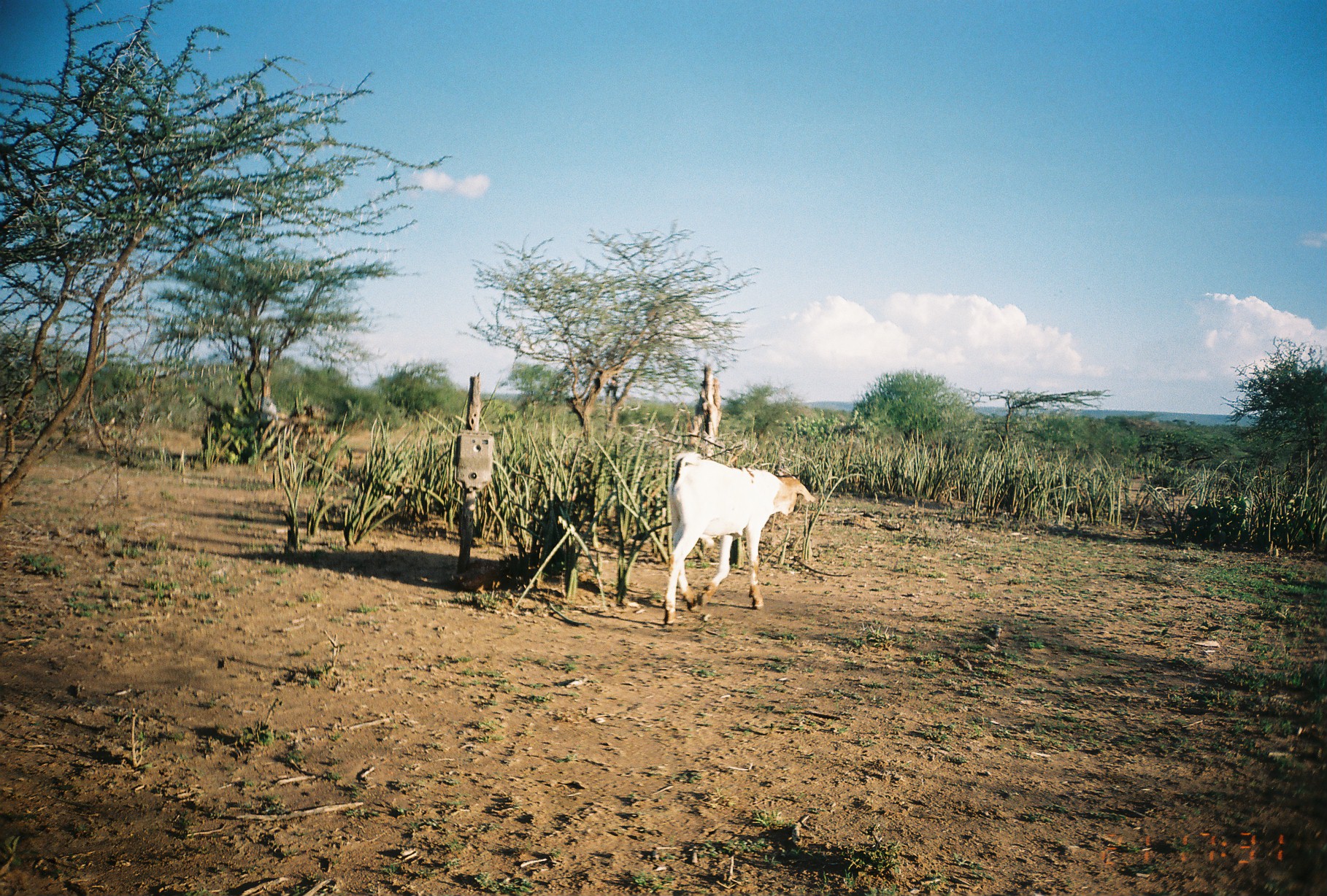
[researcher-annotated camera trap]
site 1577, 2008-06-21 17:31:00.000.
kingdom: Animalia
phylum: Chordata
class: Mammalia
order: Artiodactyla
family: Bovidae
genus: Capra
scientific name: Capra aegagrus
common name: wild goat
Capra aegagrus (wild goat), count 1.